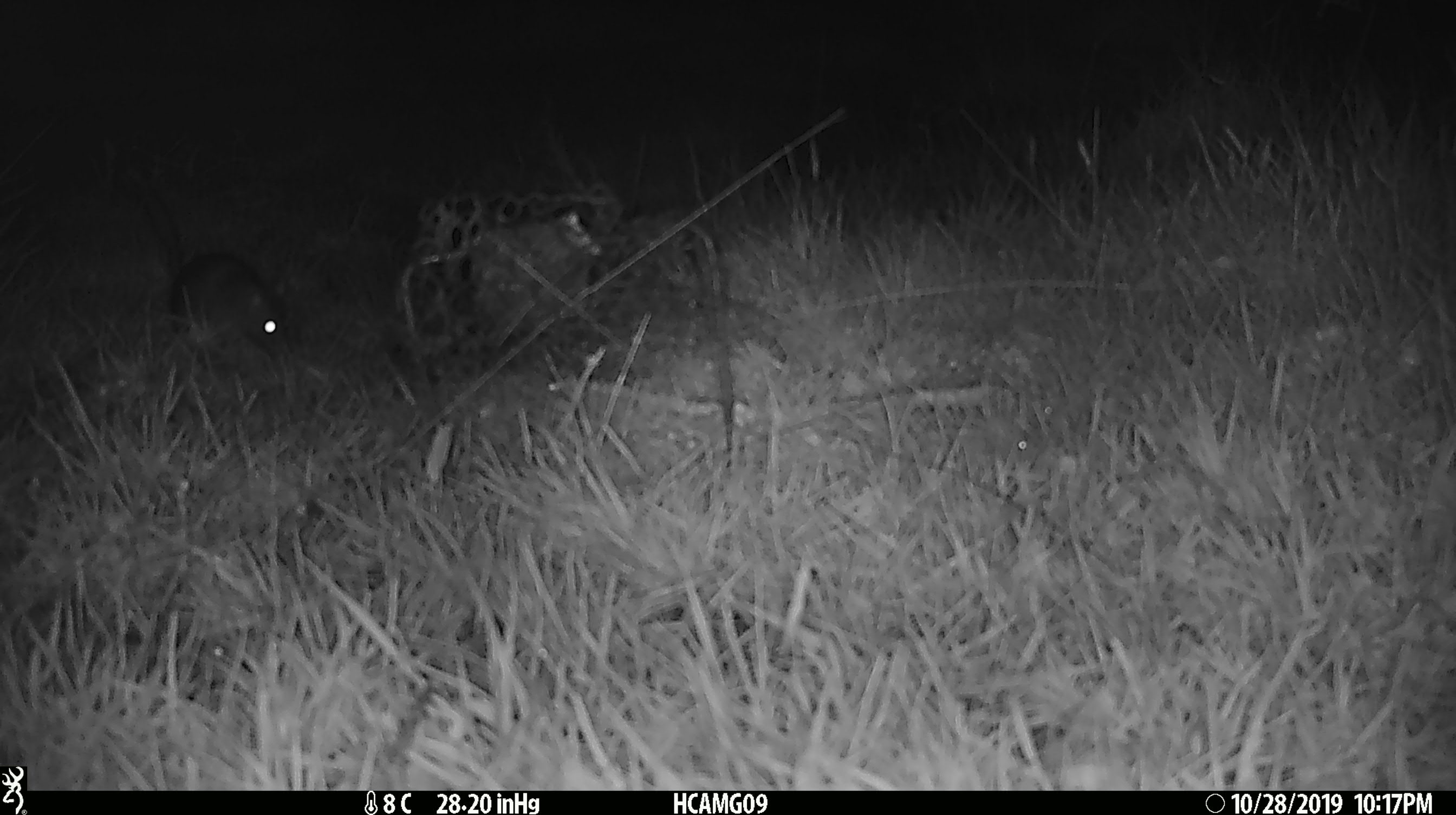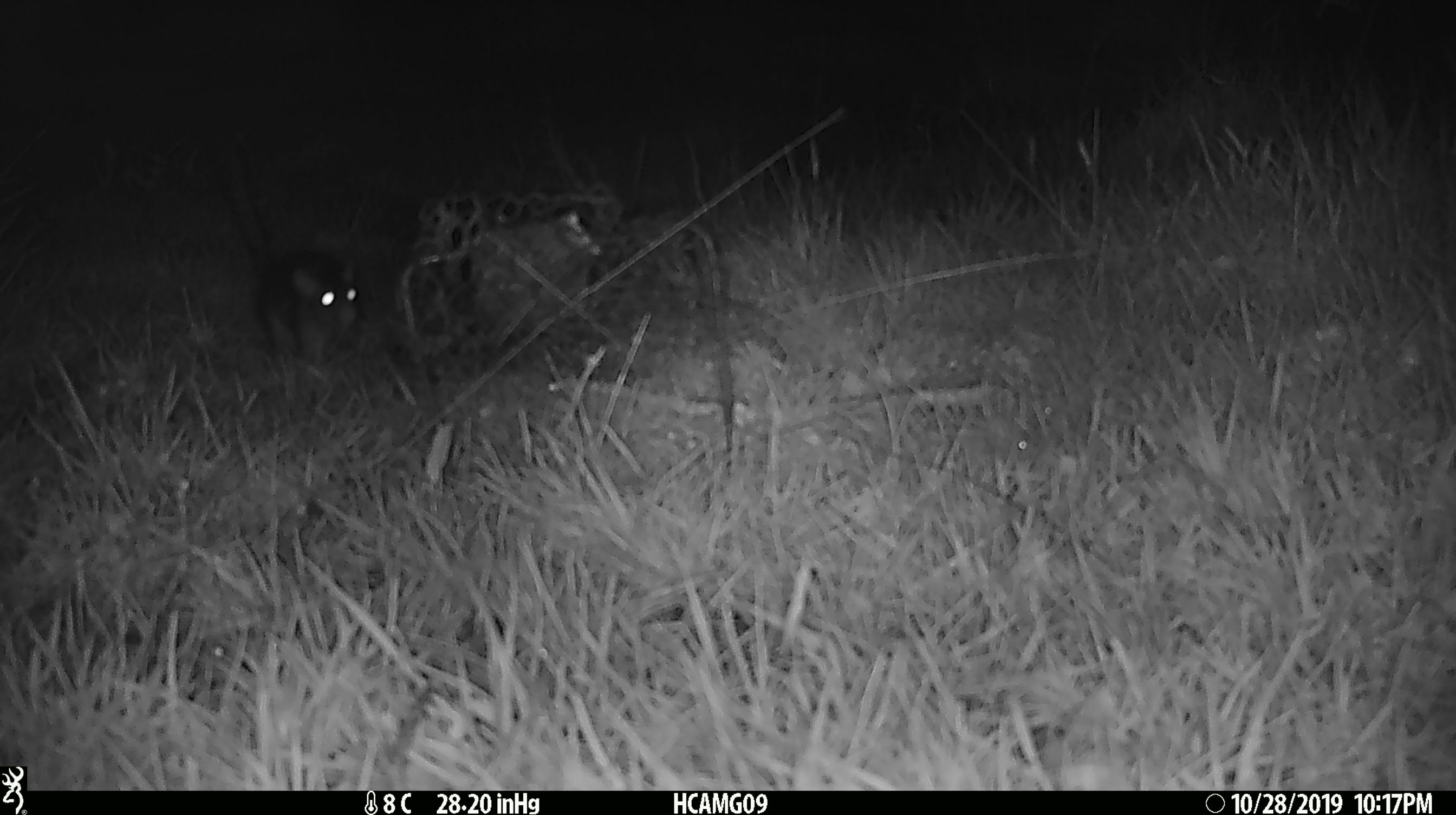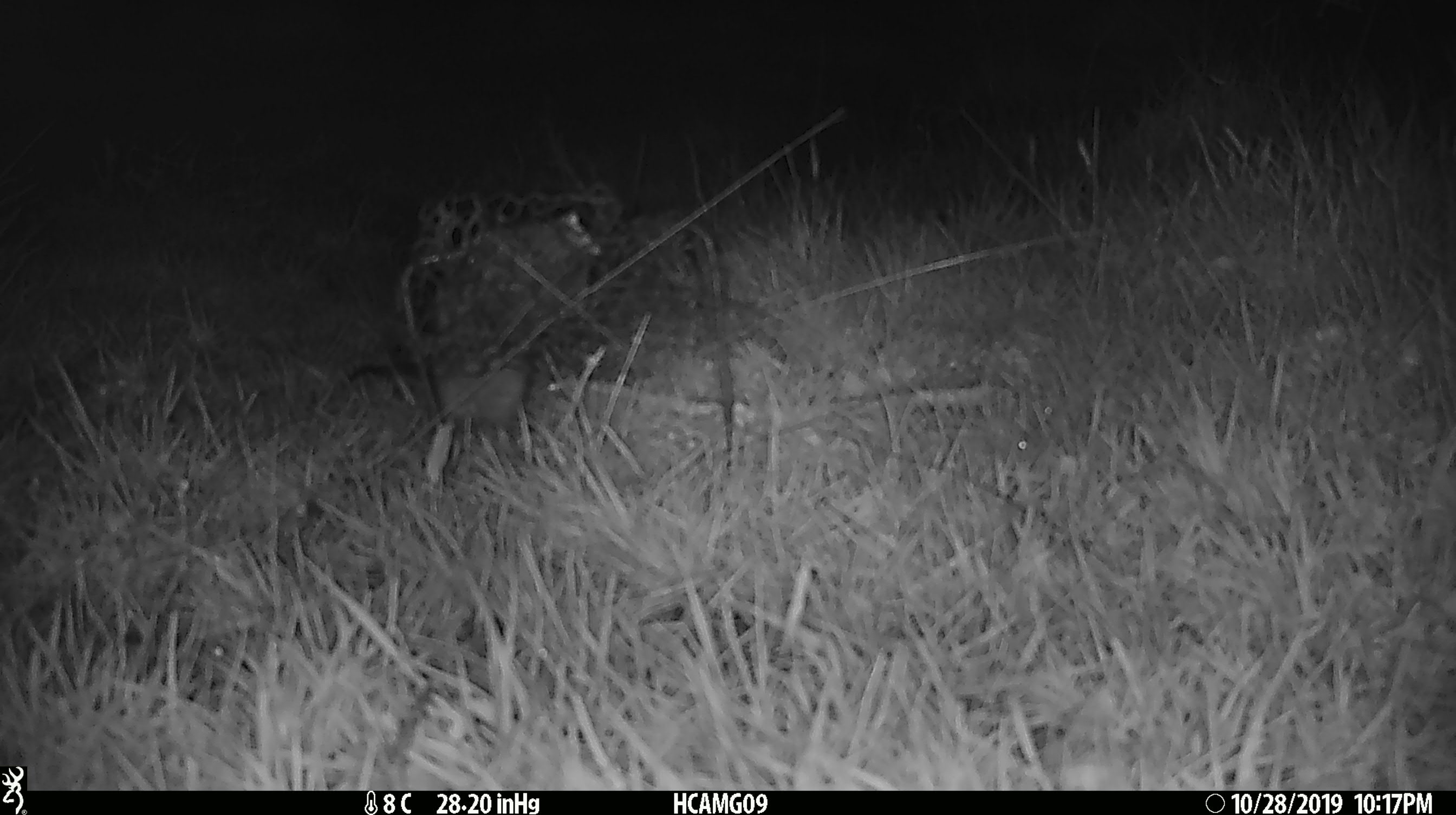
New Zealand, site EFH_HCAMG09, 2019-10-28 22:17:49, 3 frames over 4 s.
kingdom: Animalia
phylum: Chordata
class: Mammalia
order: Rodentia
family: Muridae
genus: Rattus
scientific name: Rattus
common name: rat